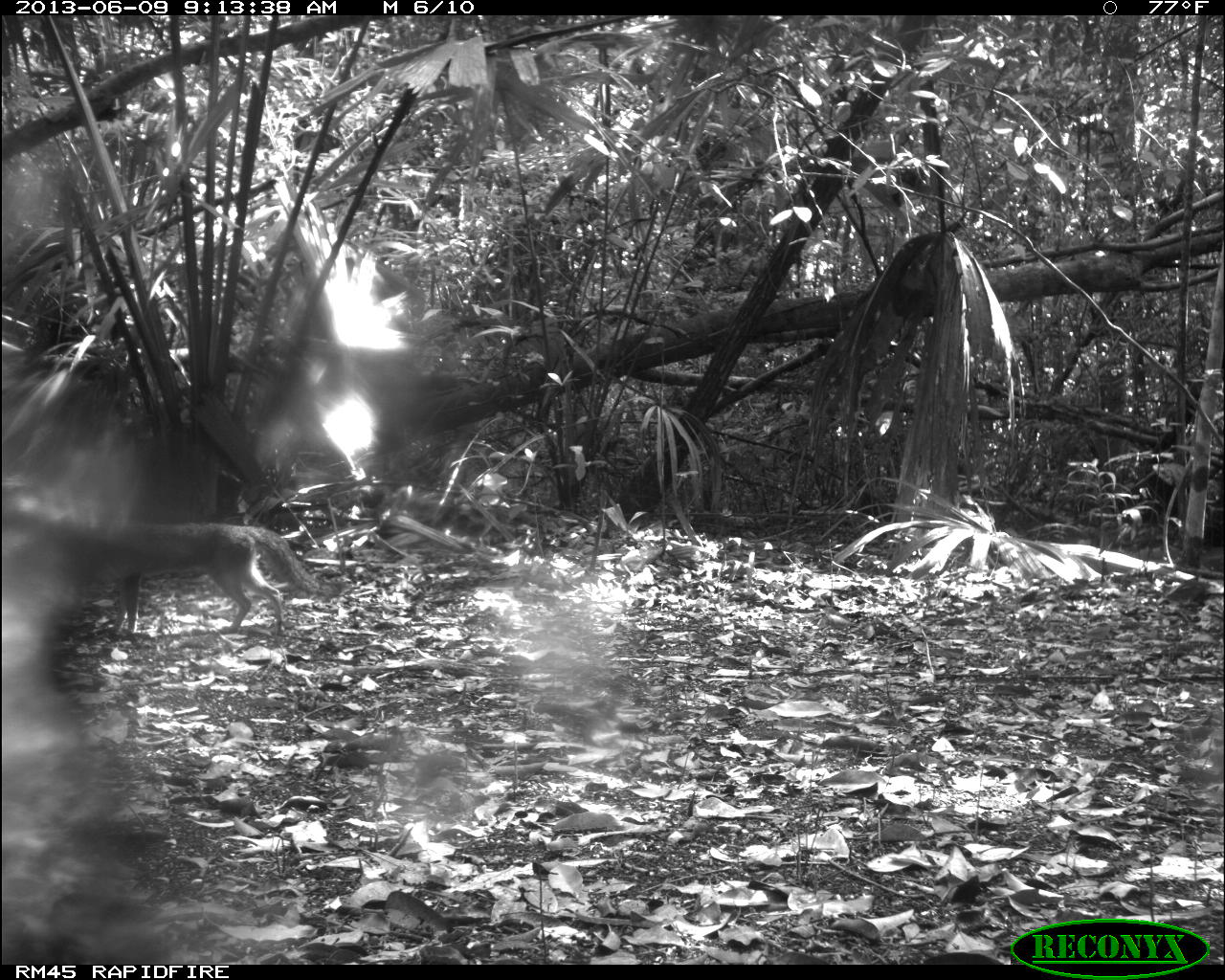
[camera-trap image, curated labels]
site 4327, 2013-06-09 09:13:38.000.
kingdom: Animalia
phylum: Chordata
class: Mammalia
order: Carnivora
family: Canidae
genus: Urocyon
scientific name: Urocyon cinereoargenteus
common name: gray fox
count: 1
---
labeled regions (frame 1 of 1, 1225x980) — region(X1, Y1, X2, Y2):
urocyon cinereoargenteus: region(6, 490, 319, 637)